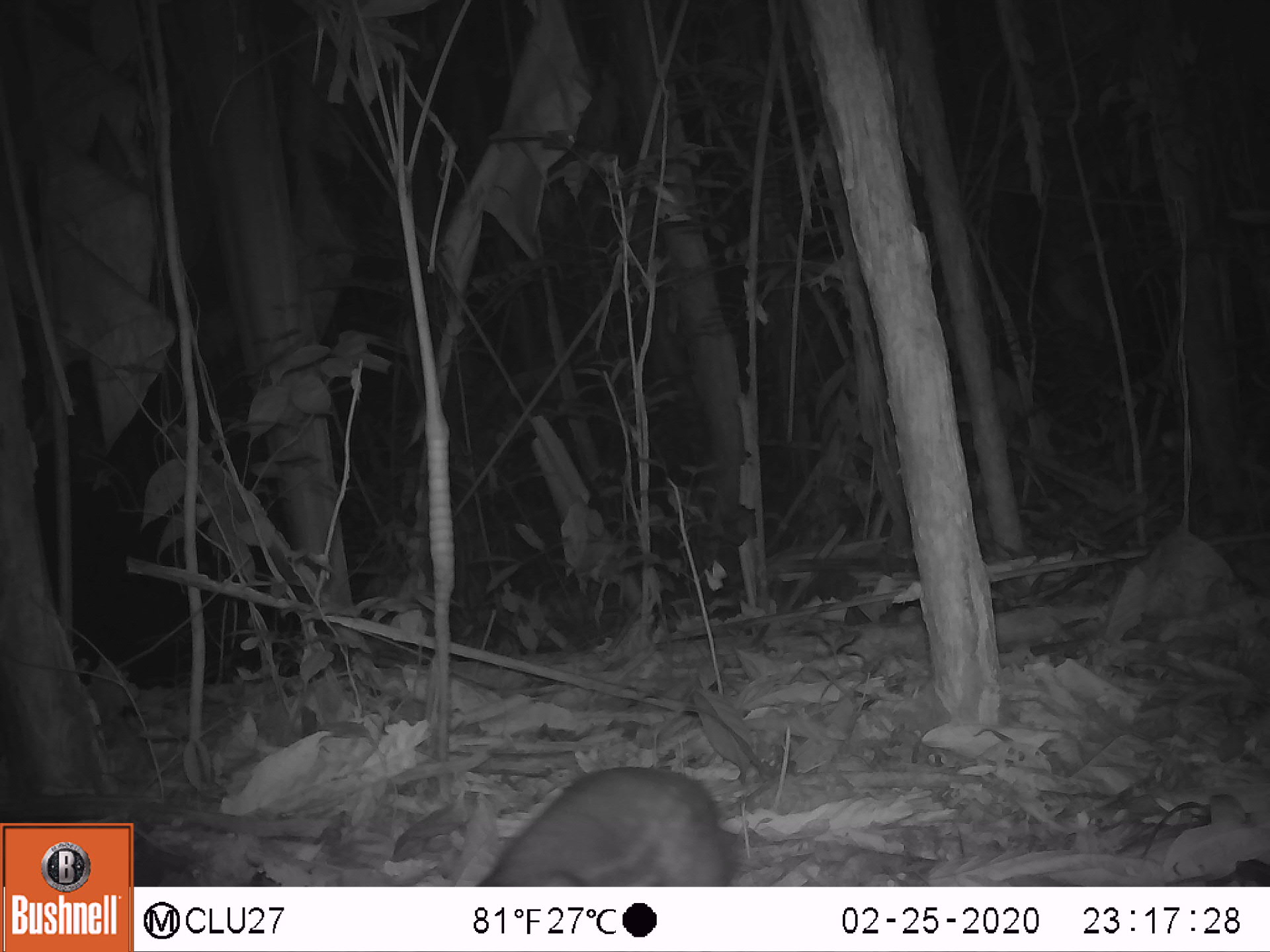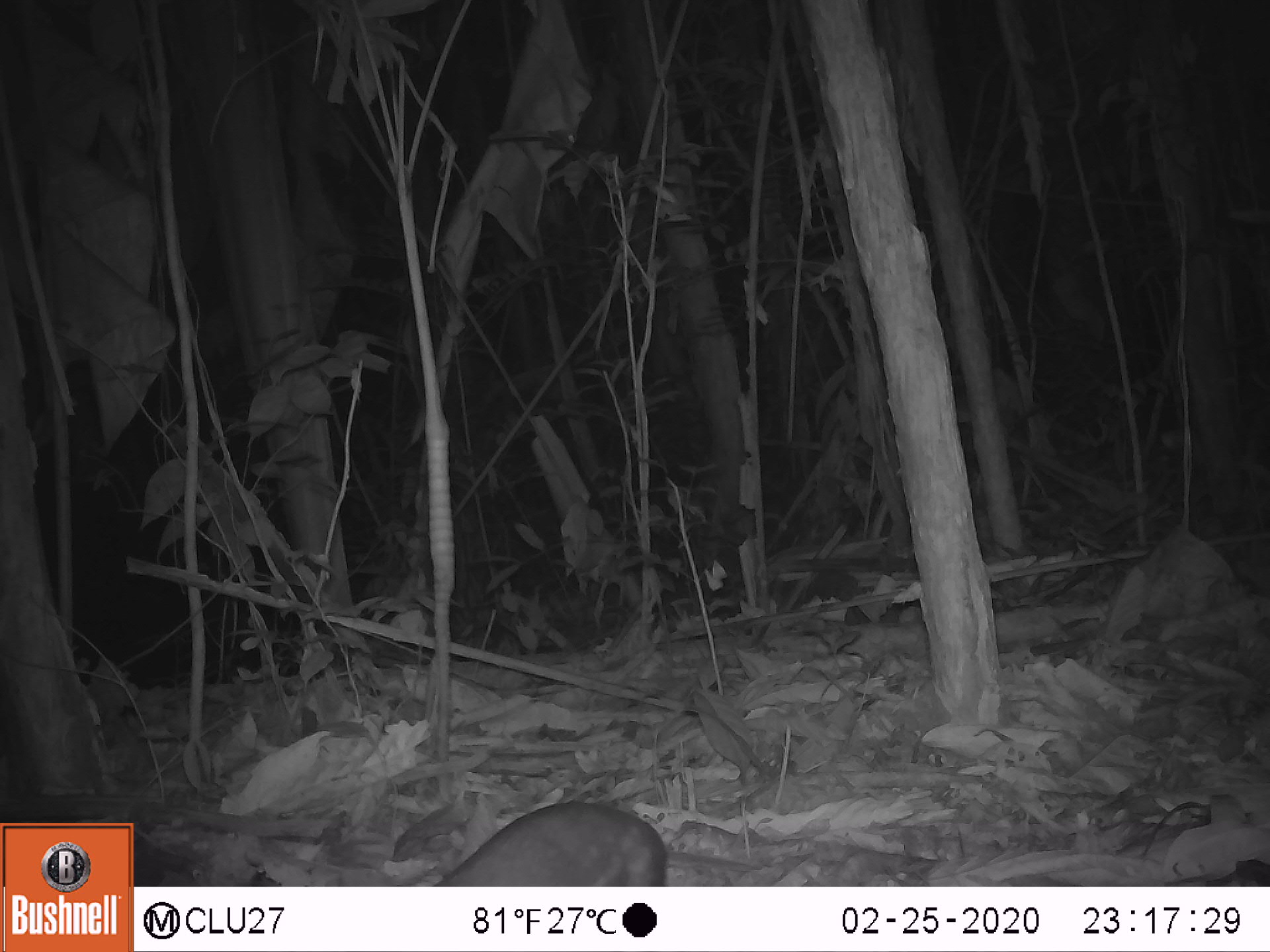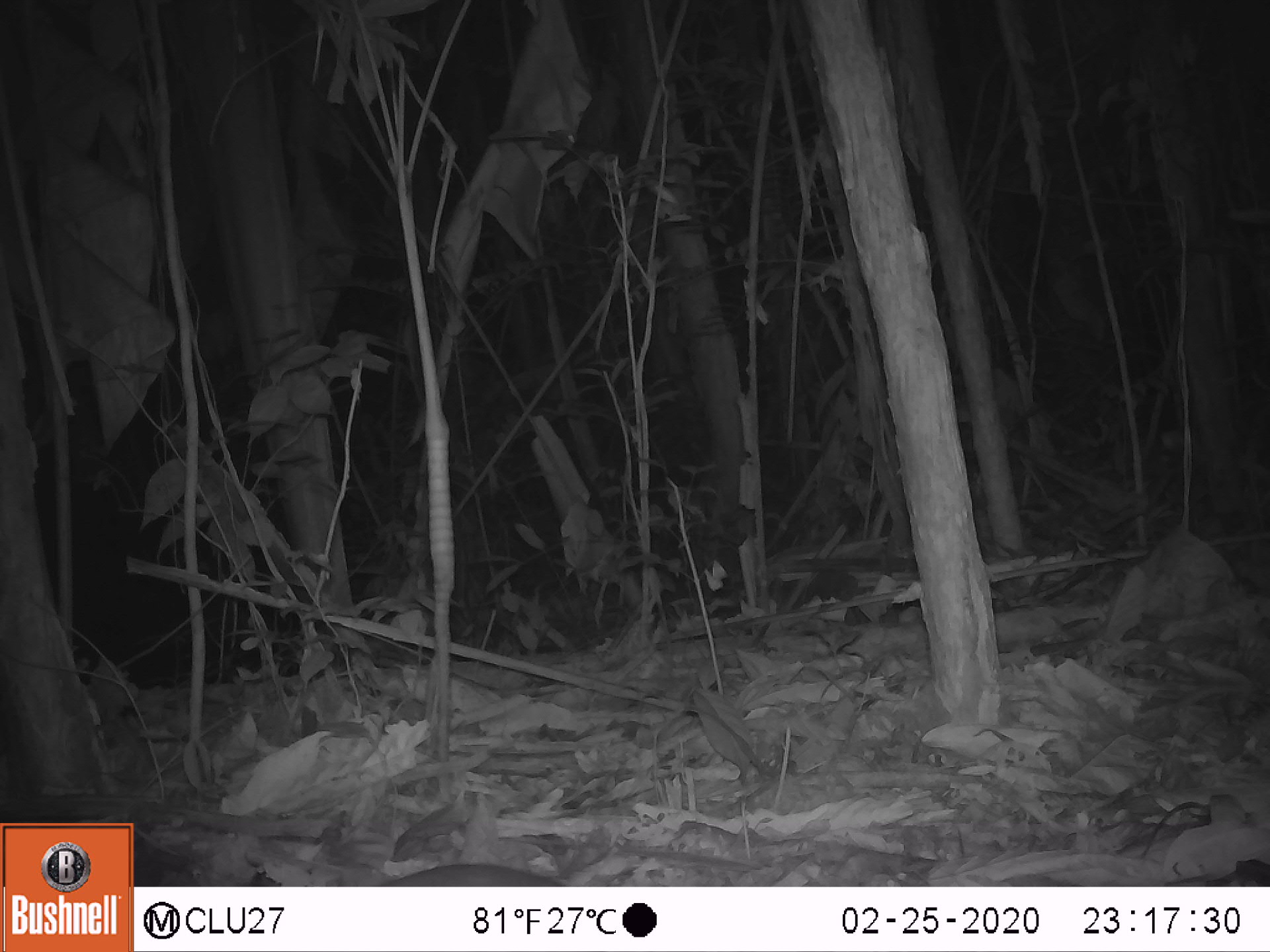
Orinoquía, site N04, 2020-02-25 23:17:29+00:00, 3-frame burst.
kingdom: Animalia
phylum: Chordata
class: Mammalia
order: Rodentia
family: Cuniculidae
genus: Cuniculus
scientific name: Cuniculus paca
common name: spotted paca